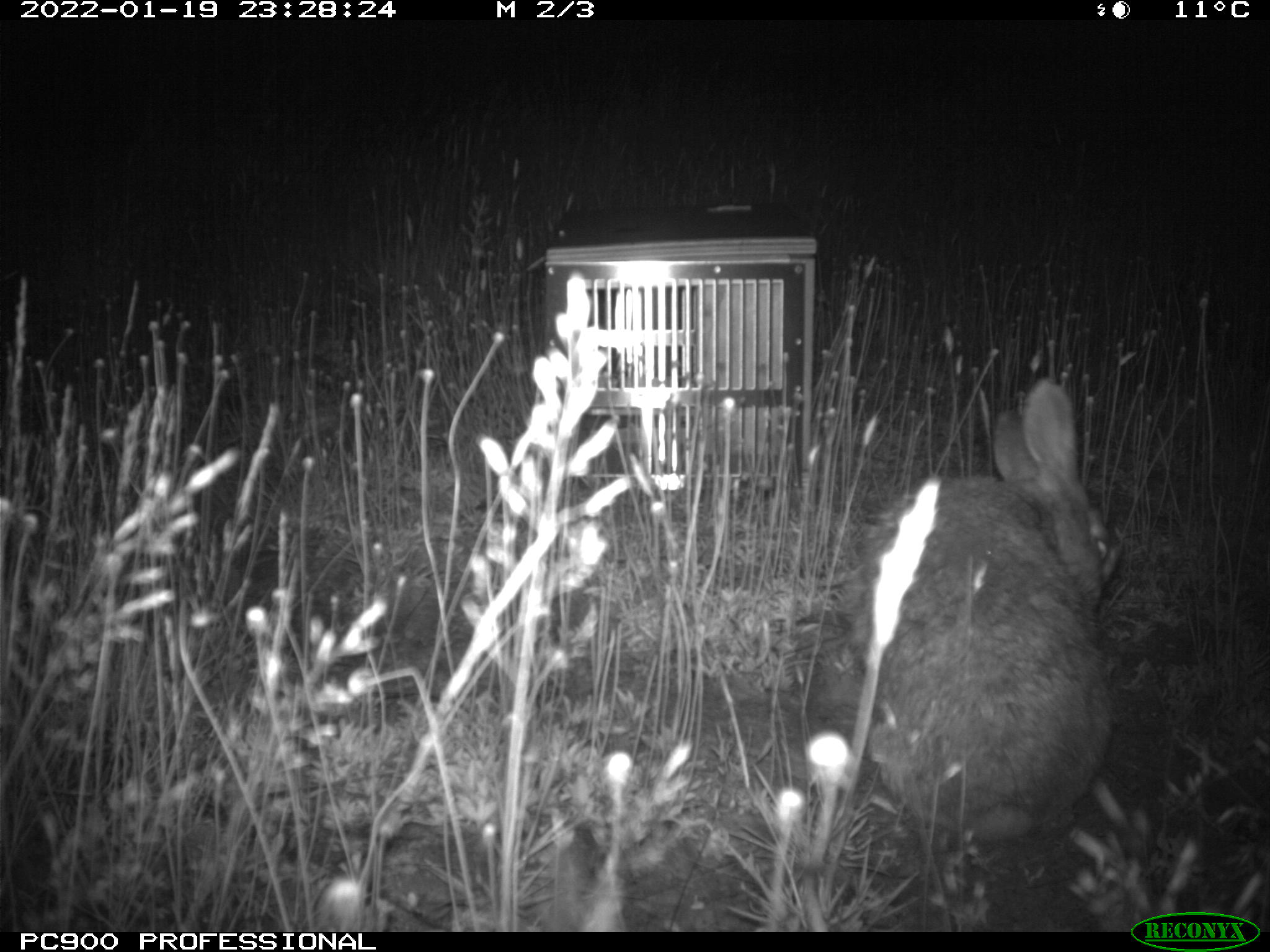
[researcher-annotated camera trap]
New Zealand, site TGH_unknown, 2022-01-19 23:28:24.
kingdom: Animalia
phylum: Chordata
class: Mammalia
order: Lagomorpha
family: Leporidae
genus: Oryctolagus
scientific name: Oryctolagus cuniculus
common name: european rabbit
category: rabbit